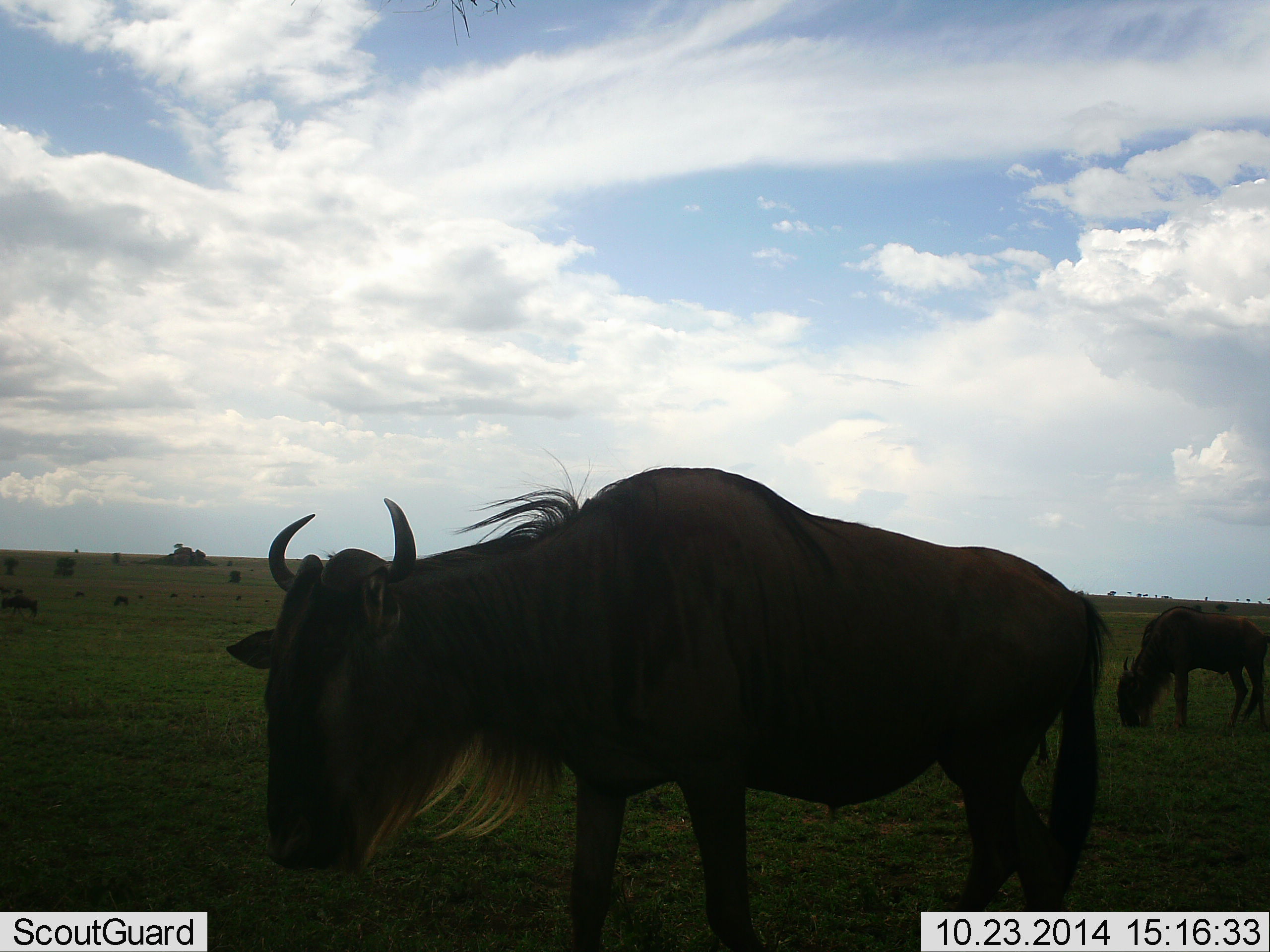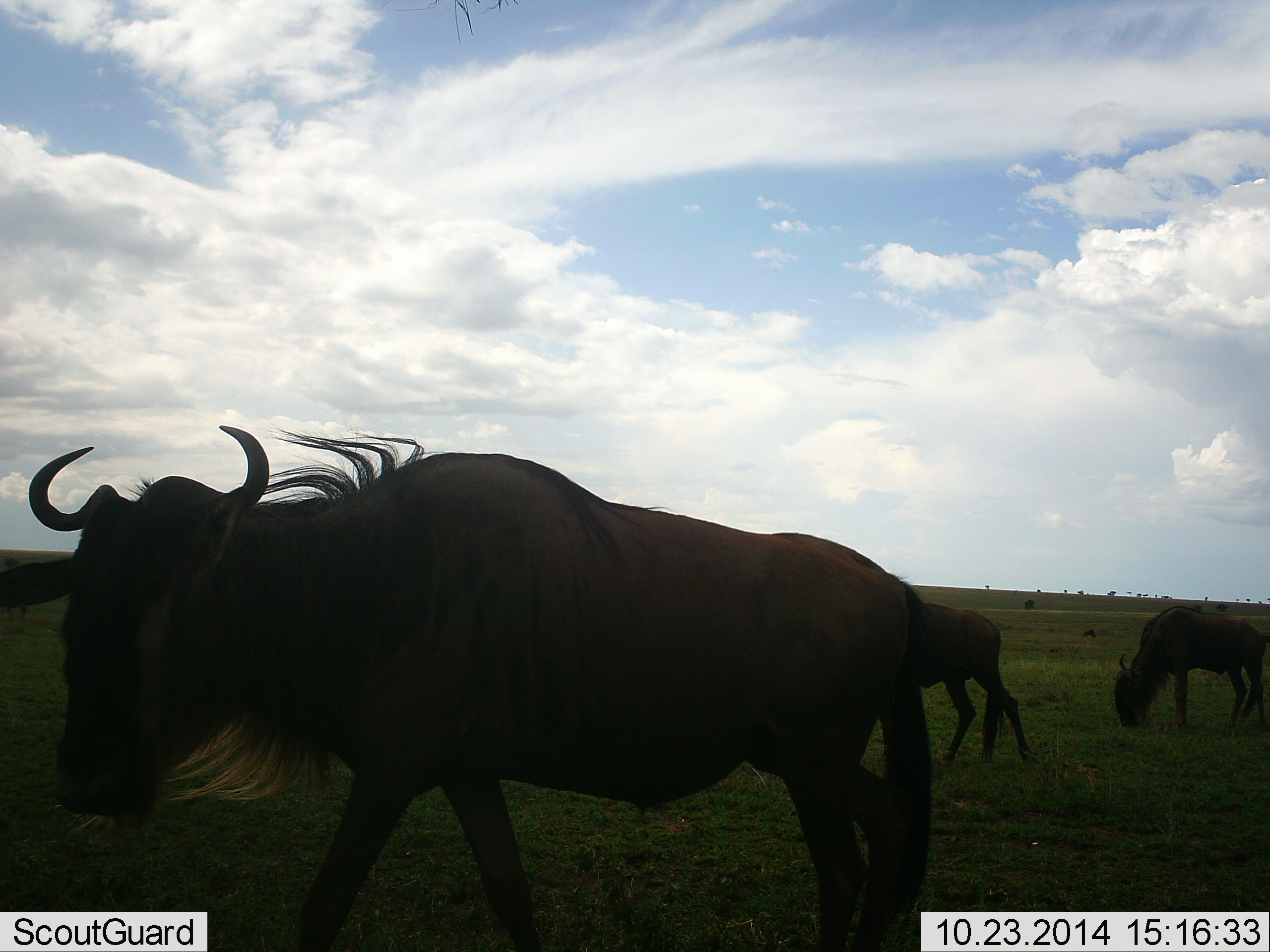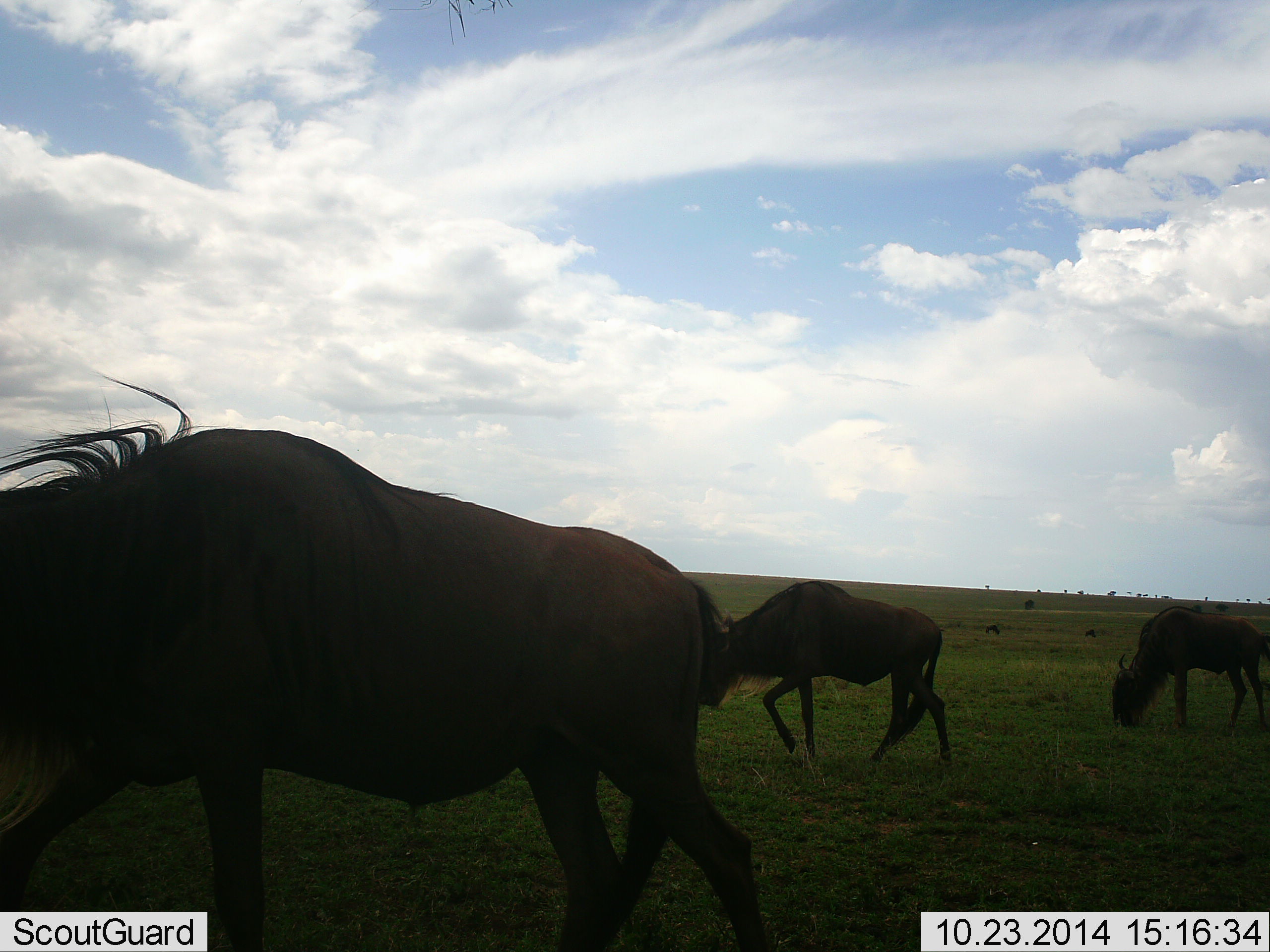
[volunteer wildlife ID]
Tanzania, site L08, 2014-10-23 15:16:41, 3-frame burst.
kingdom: Animalia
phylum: Chordata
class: Mammalia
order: Artiodactyla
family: Bovidae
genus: Connochaetes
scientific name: Connochaetes taurinus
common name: blue wildebeest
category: wildebeest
Wildebeest (blue wildebeest) (Connochaetes taurinus), count 4. Behavior (volunteer vote fractions): standing 30%, resting 0%, moving 80%, interacting 0%. Young present (vote fraction): 0%. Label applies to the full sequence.